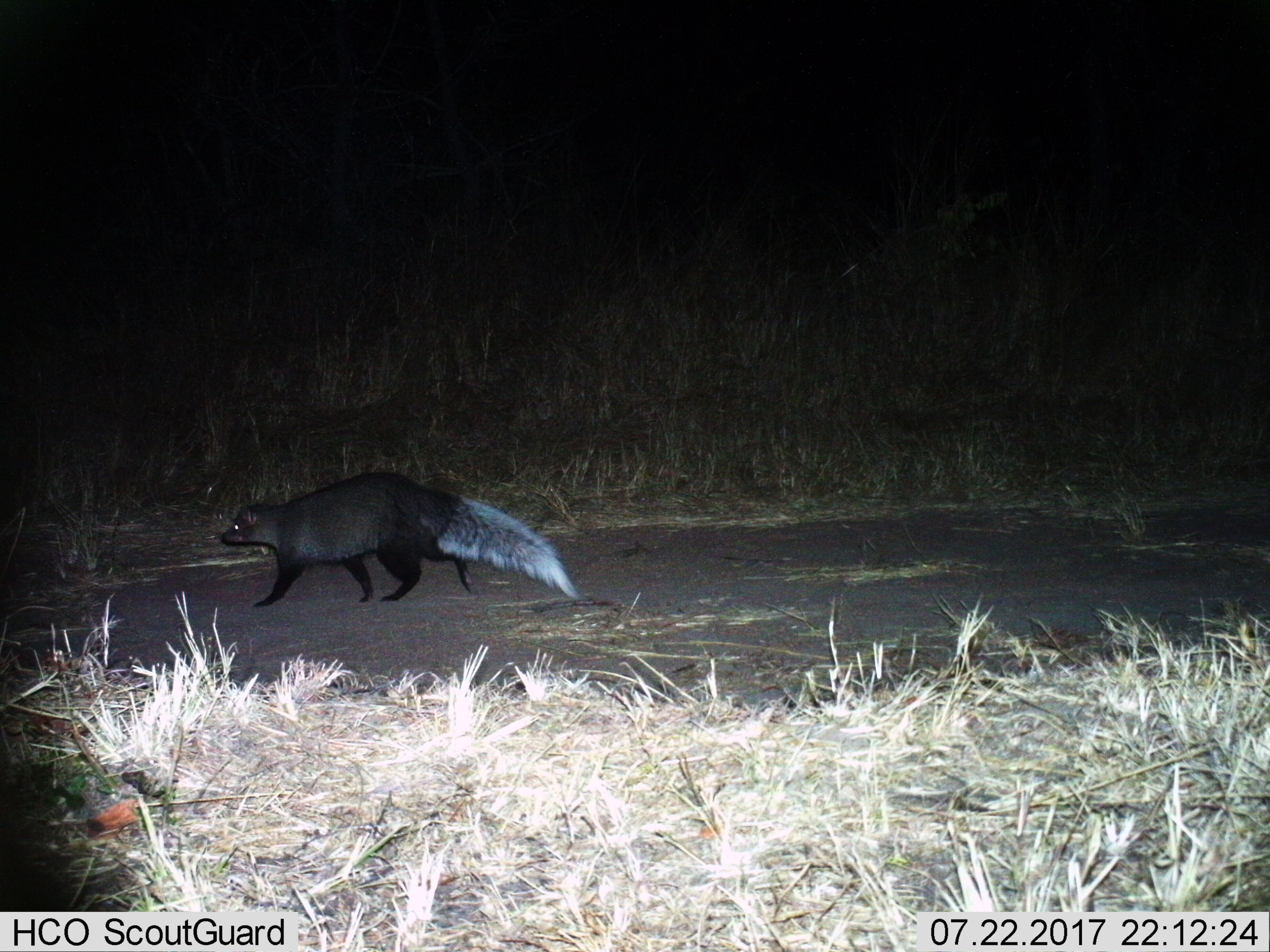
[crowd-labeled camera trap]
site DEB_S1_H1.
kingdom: Animalia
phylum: Chordata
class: Mammalia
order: Carnivora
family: Herpestidae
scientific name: Herpestidae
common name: mongoose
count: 1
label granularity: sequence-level